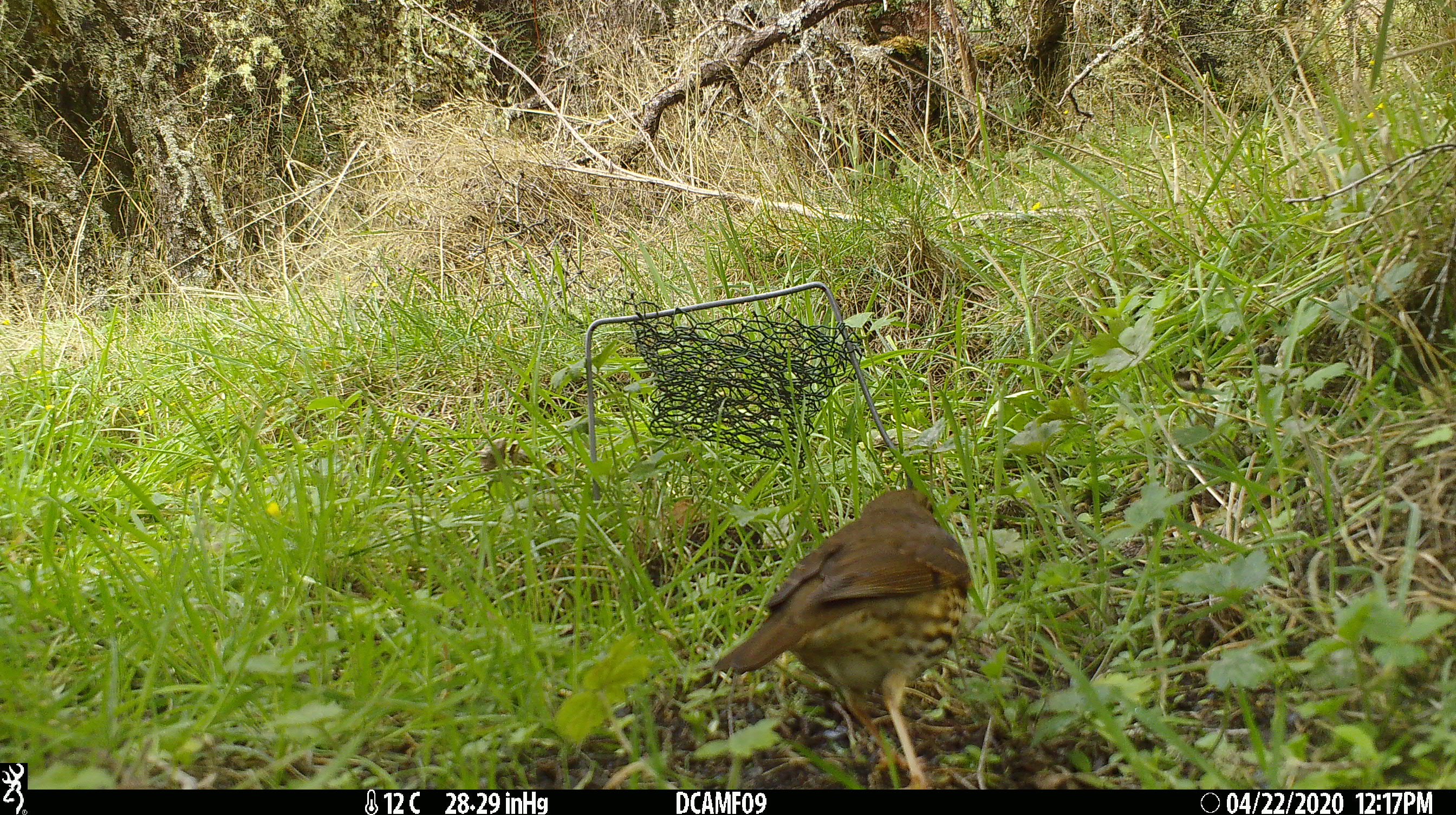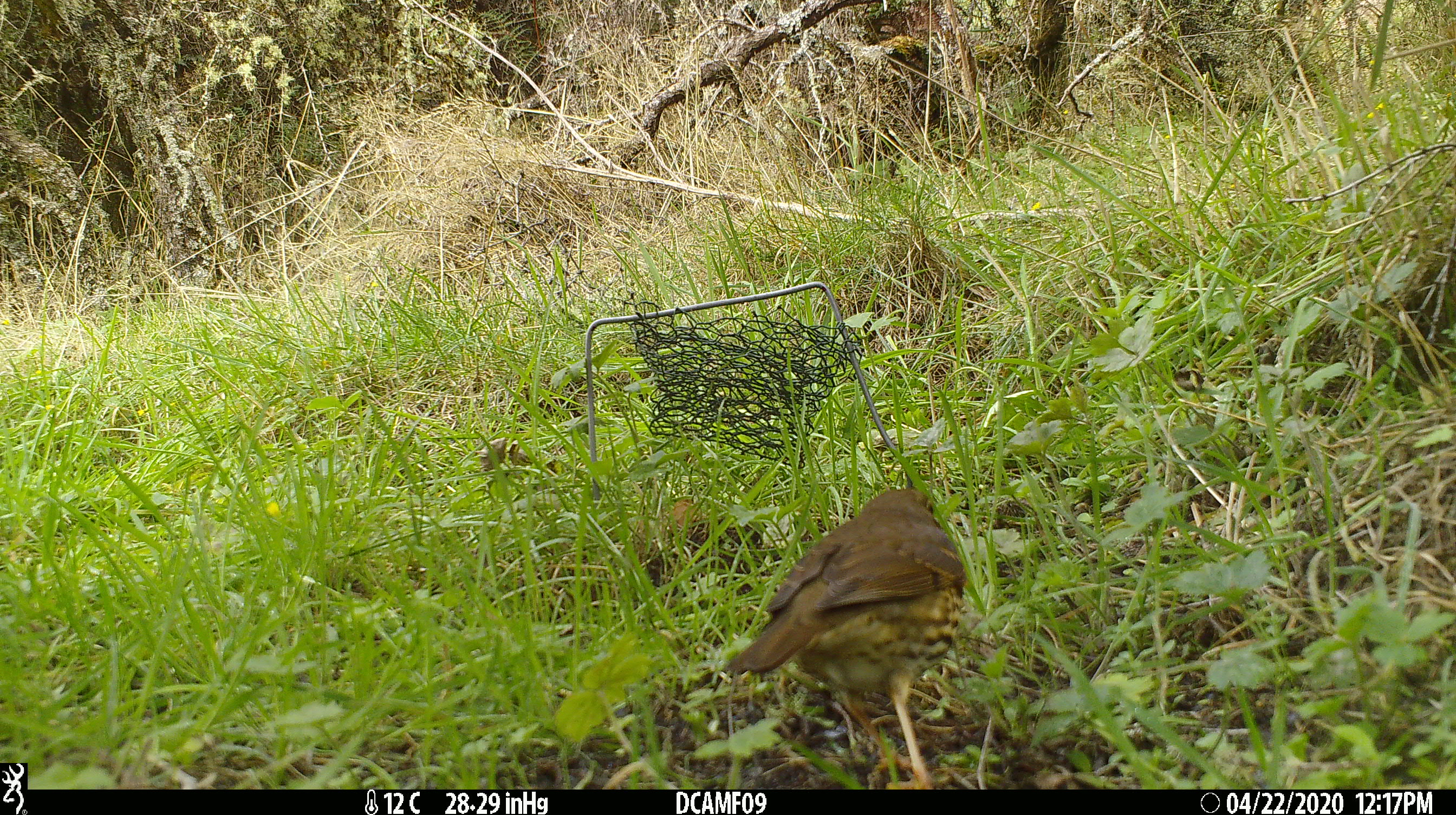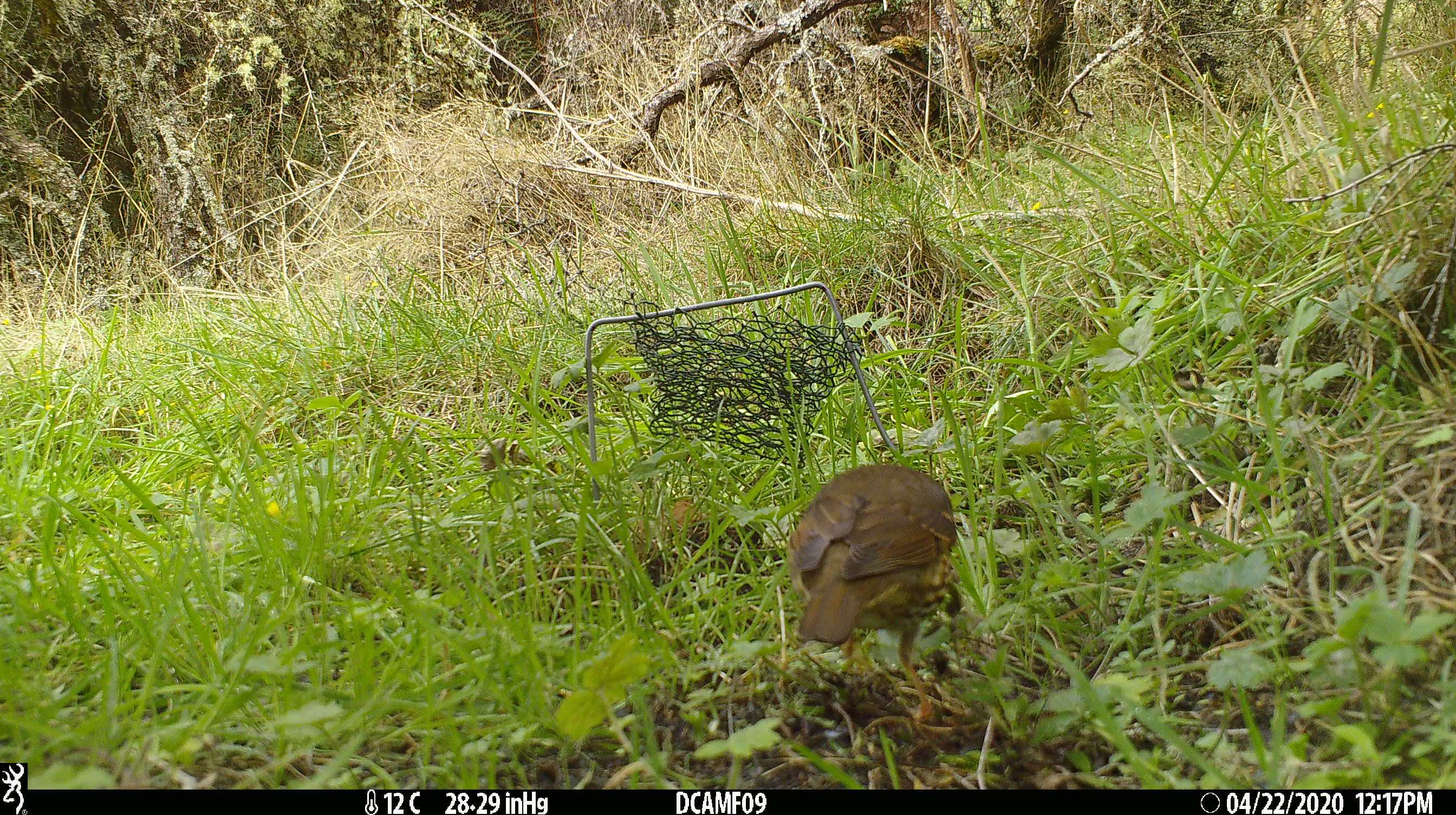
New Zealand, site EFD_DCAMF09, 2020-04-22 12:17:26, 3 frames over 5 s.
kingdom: Animalia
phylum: Chordata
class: Aves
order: Passeriformes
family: Turdidae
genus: Turdus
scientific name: Turdus philomelos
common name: song thrush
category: thrush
Thrush (song thrush) (Turdus philomelos).